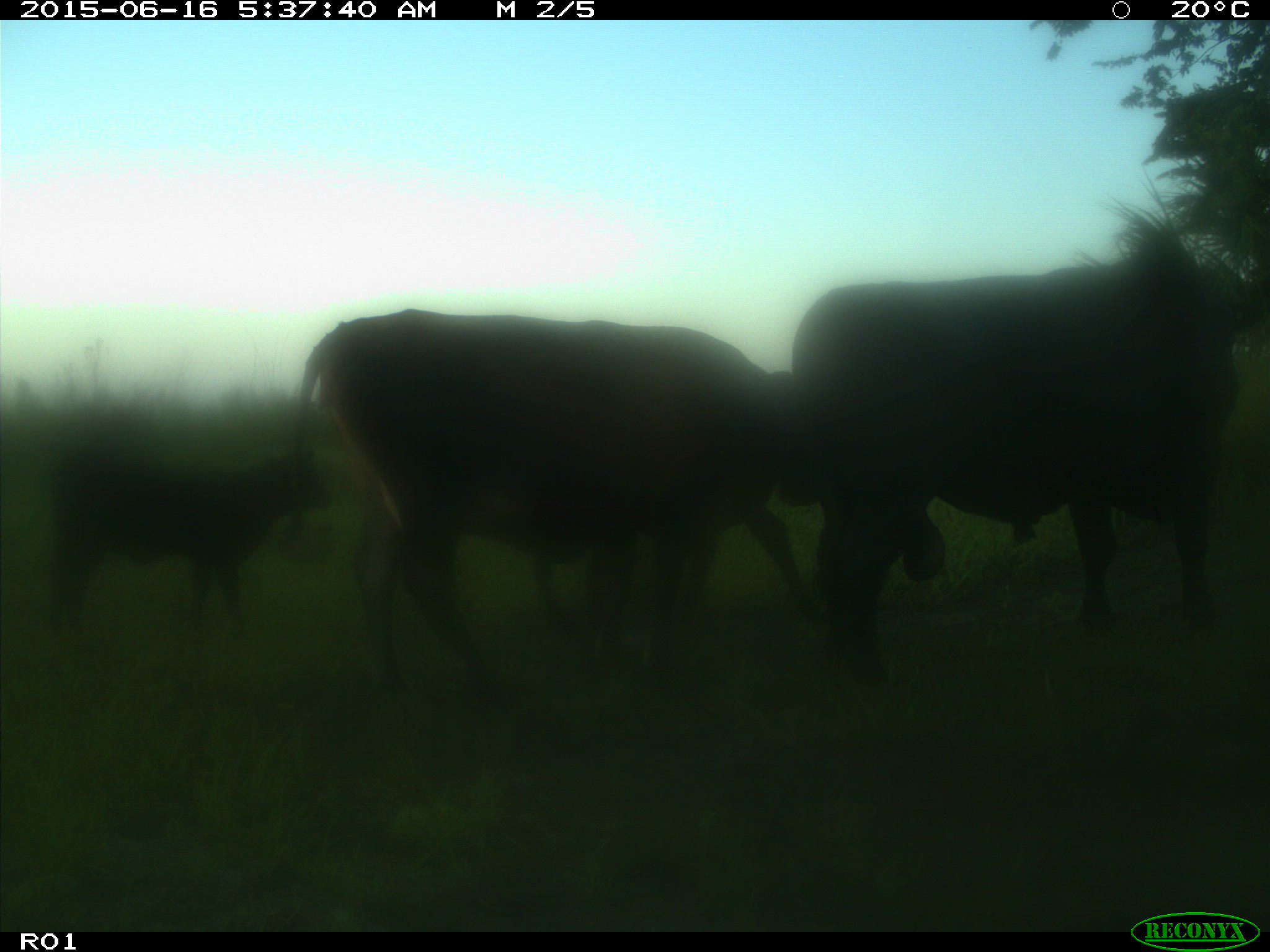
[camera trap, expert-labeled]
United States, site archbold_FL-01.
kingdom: Animalia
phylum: Chordata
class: Mammalia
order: Artiodactyla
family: Bovidae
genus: Bos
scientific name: Bos taurus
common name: domestic cow